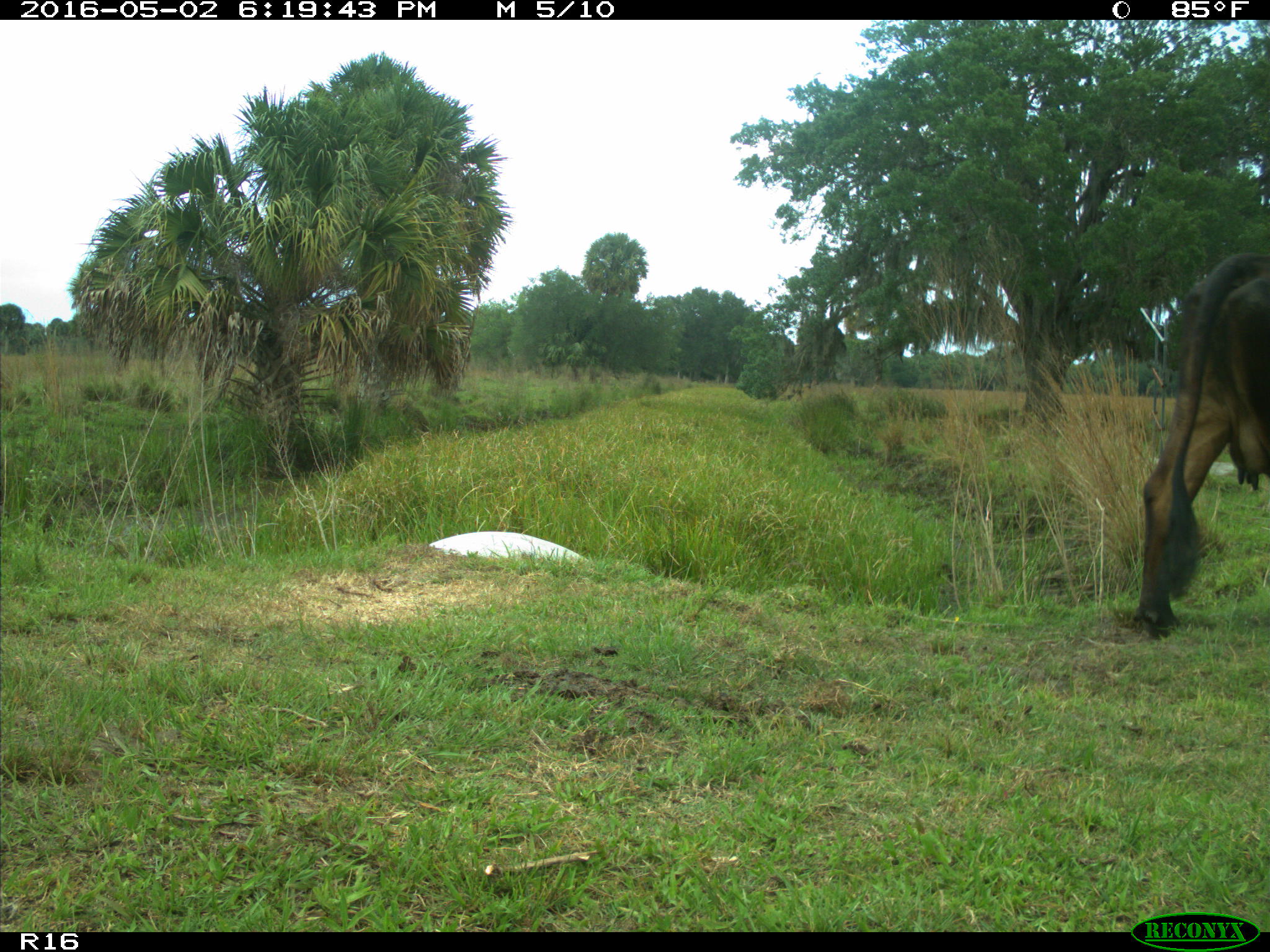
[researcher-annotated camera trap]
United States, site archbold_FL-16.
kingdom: Animalia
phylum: Chordata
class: Mammalia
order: Artiodactyla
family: Bovidae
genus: Bos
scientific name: Bos taurus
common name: domestic cow